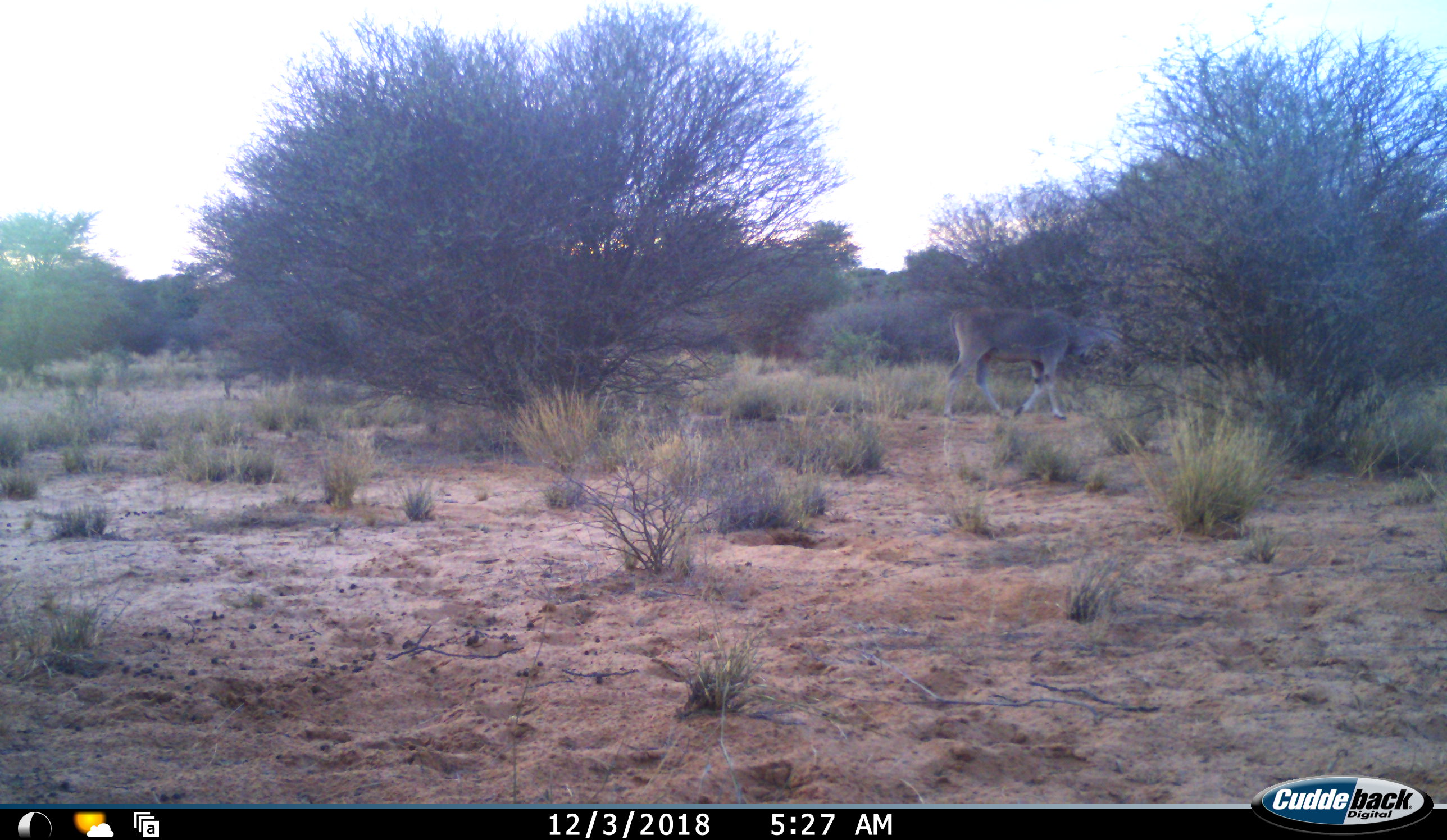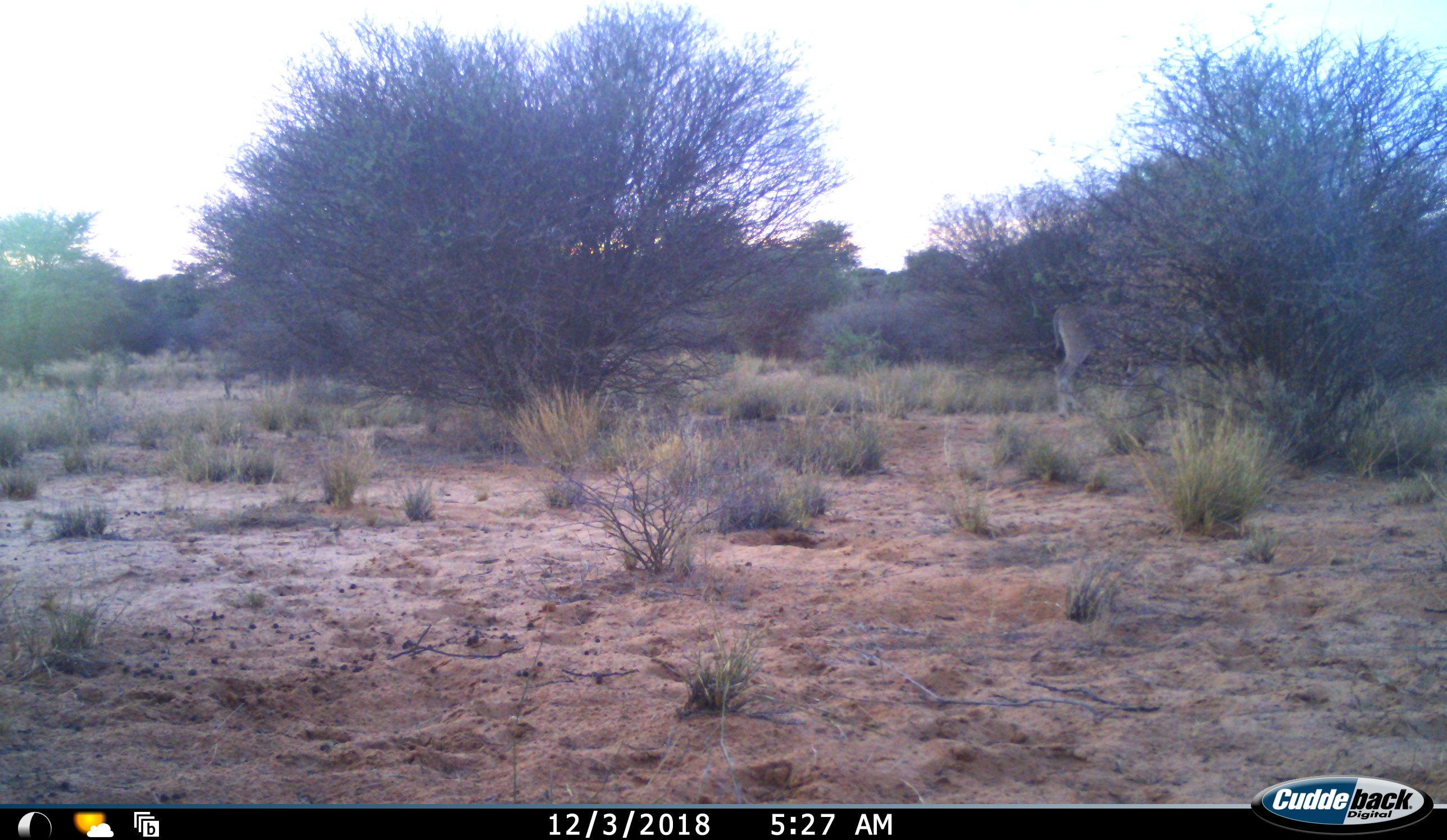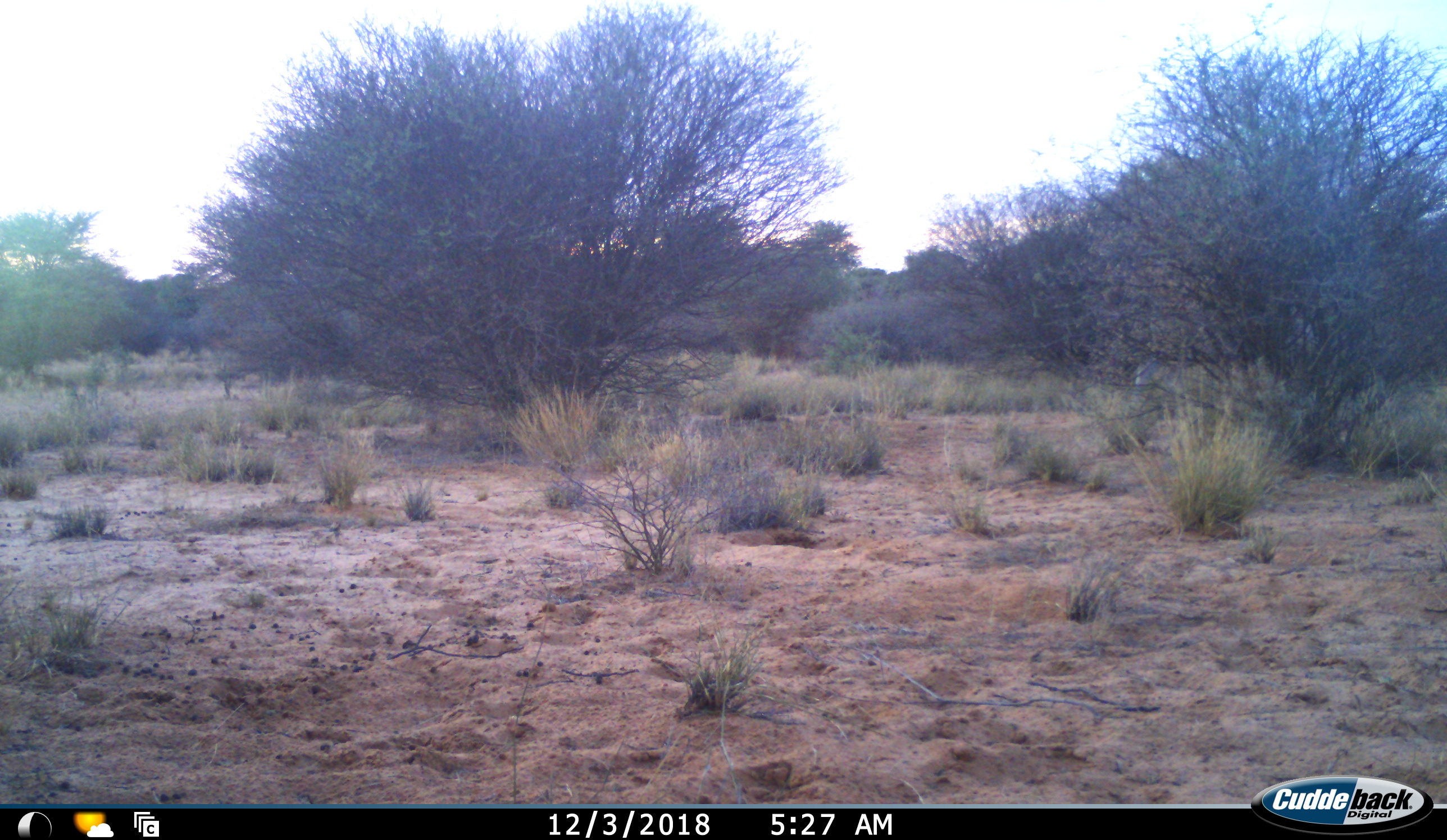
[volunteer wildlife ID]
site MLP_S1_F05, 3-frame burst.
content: unidentified animal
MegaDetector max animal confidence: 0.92